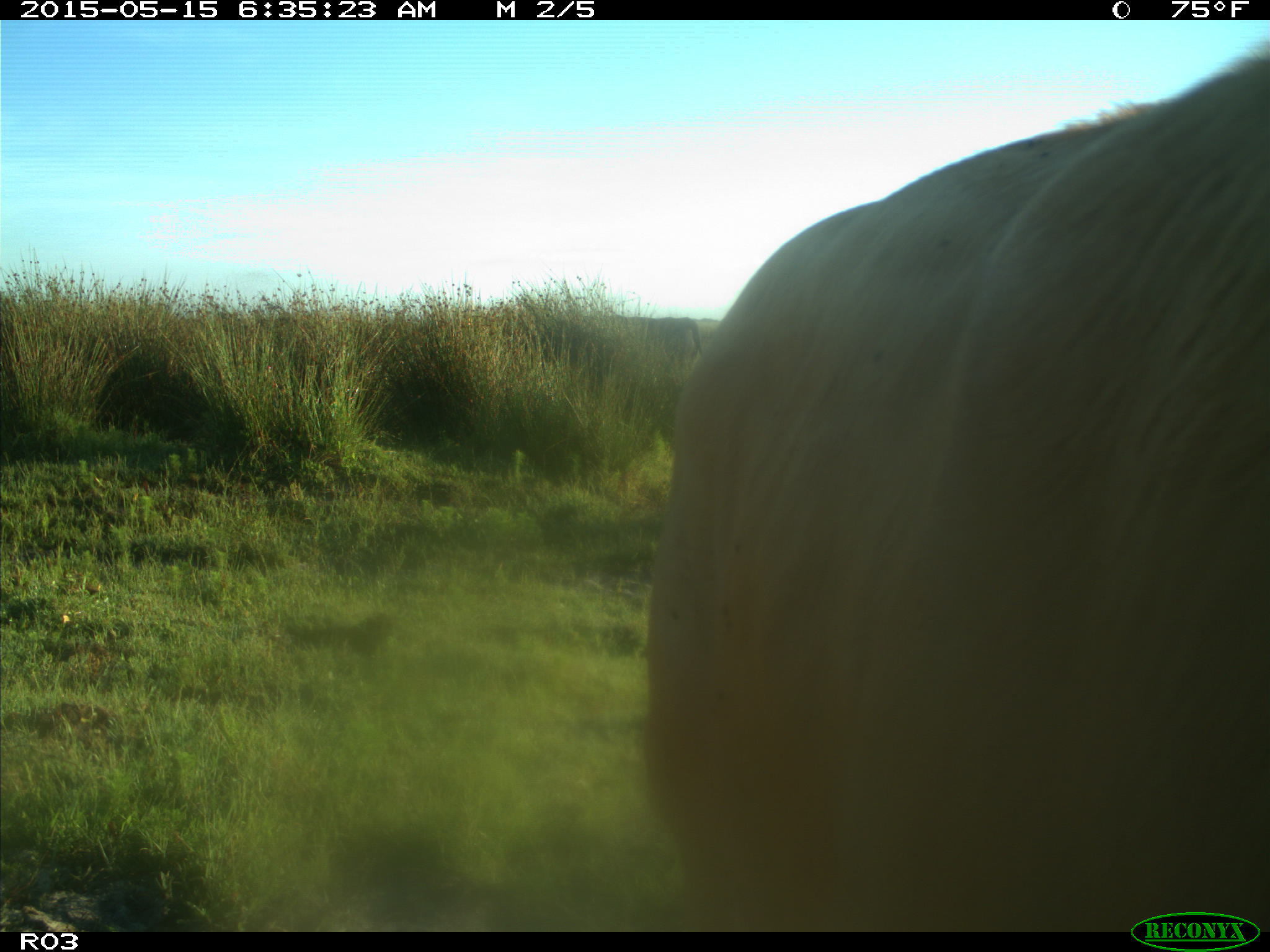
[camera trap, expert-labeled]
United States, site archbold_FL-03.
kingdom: Animalia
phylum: Chordata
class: Mammalia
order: Artiodactyla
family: Bovidae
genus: Bos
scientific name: Bos taurus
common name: domestic cow